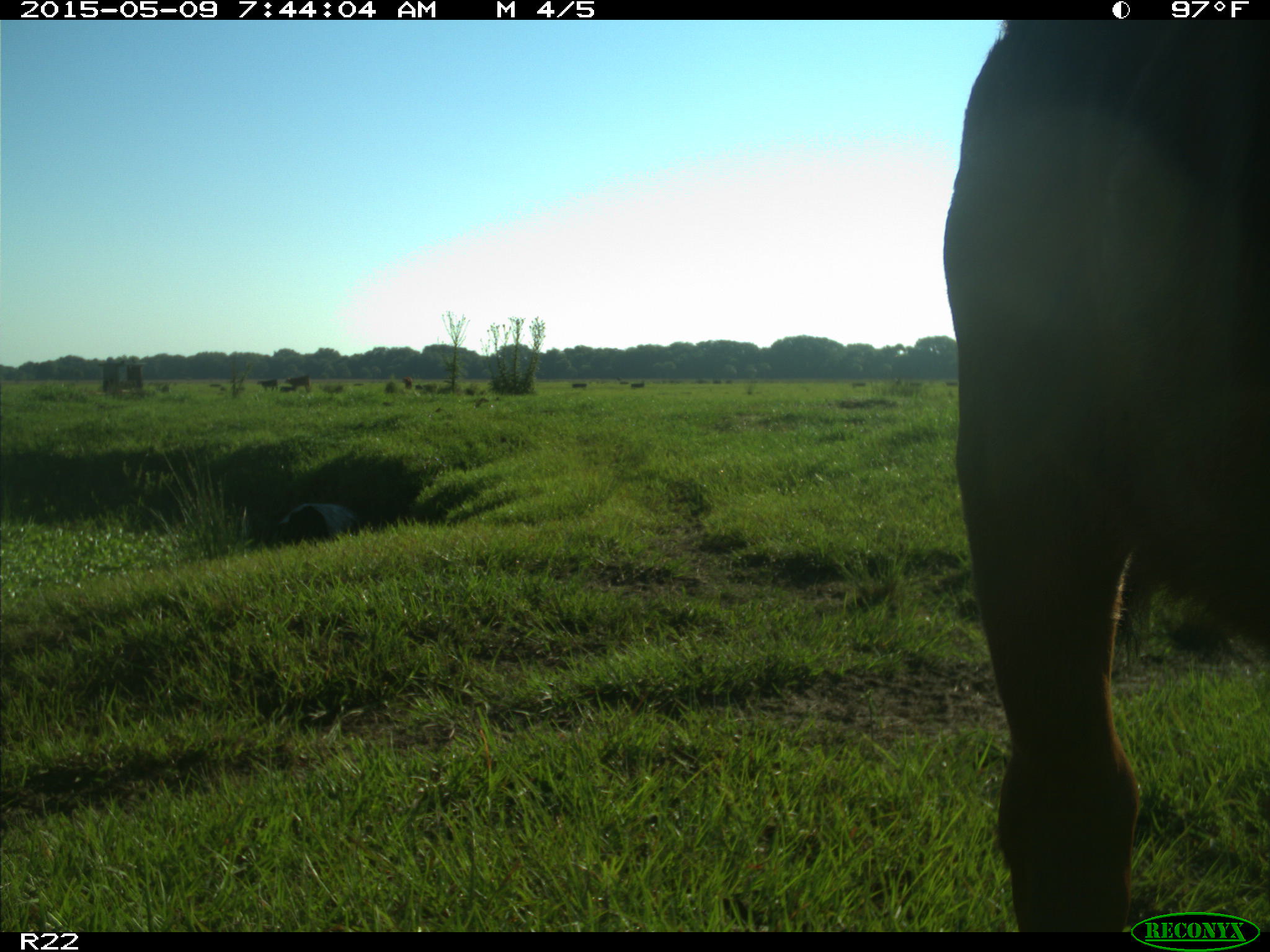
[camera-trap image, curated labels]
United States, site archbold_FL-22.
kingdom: Animalia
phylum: Chordata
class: Mammalia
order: Artiodactyla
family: Bovidae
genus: Bos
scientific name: Bos taurus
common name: domestic cow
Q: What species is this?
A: Bos taurus (domestic cow).